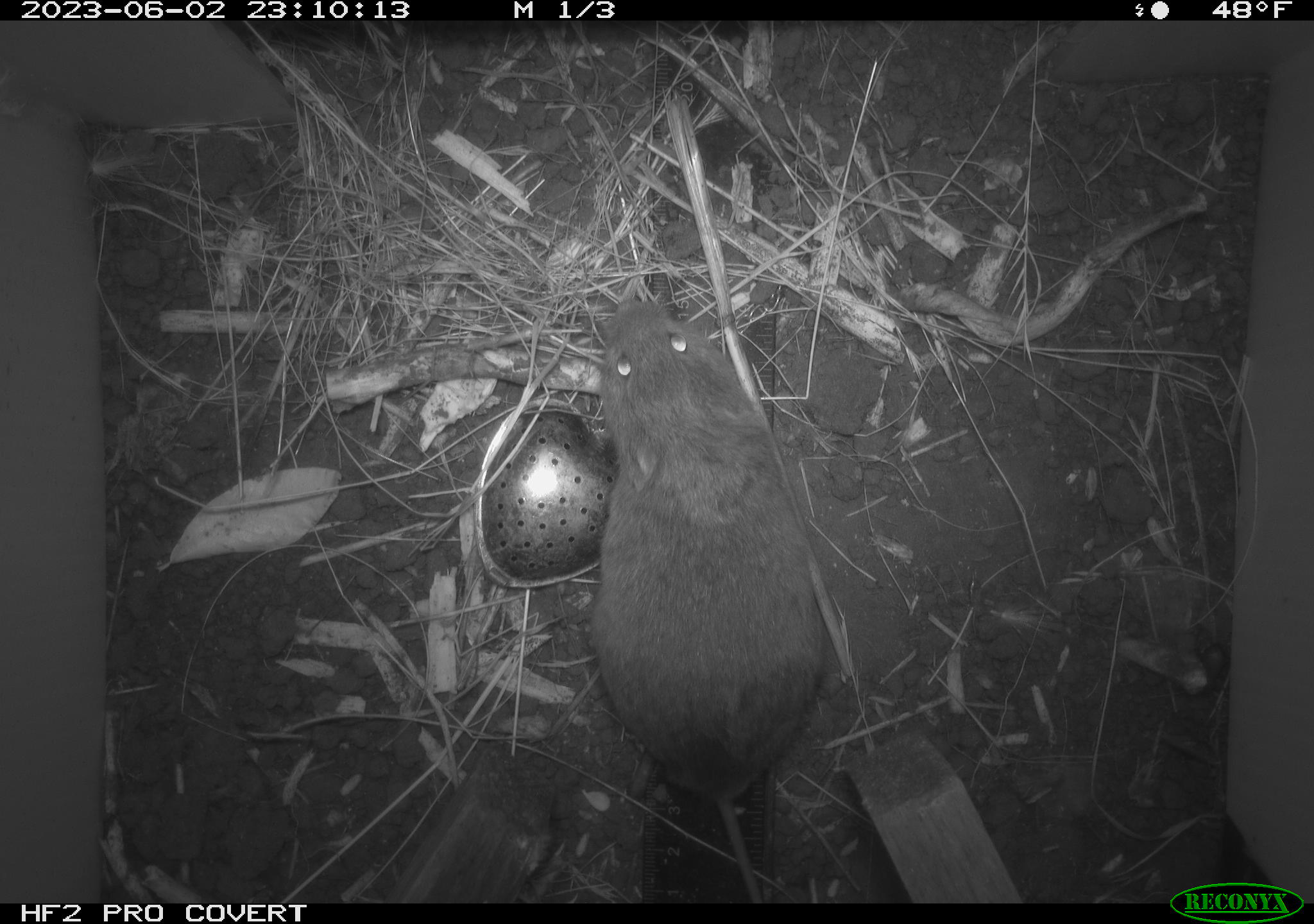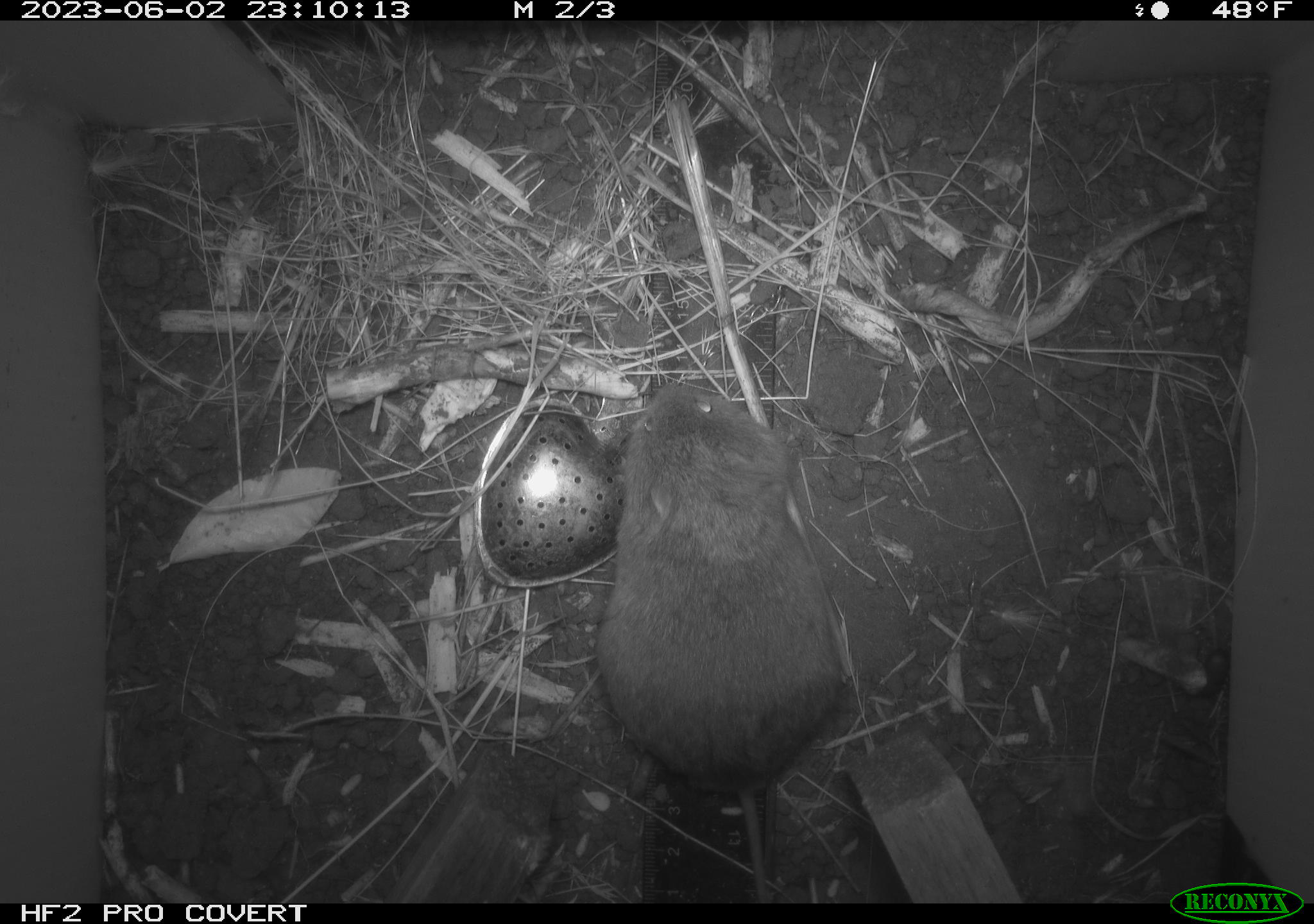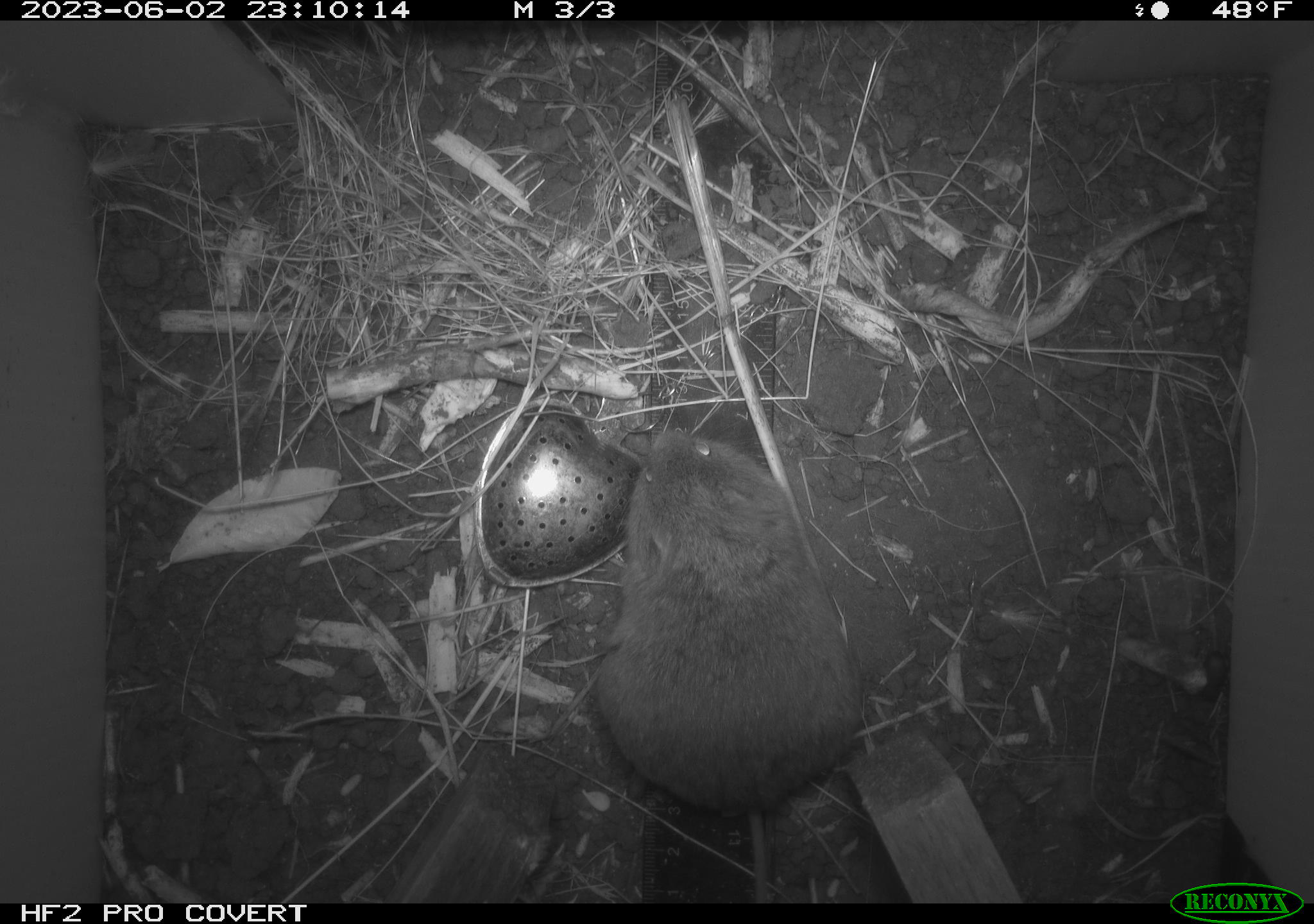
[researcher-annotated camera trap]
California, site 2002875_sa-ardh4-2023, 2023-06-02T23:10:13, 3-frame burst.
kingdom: Animalia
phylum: Chordata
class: Mammalia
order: Rodentia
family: Cricetidae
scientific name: Arvicolinae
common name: voles, lemmings, and muskrats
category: arvicolinae subfamily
Arvicolinae subfamily (voles, lemmings, and muskrats) (Arvicolinae).